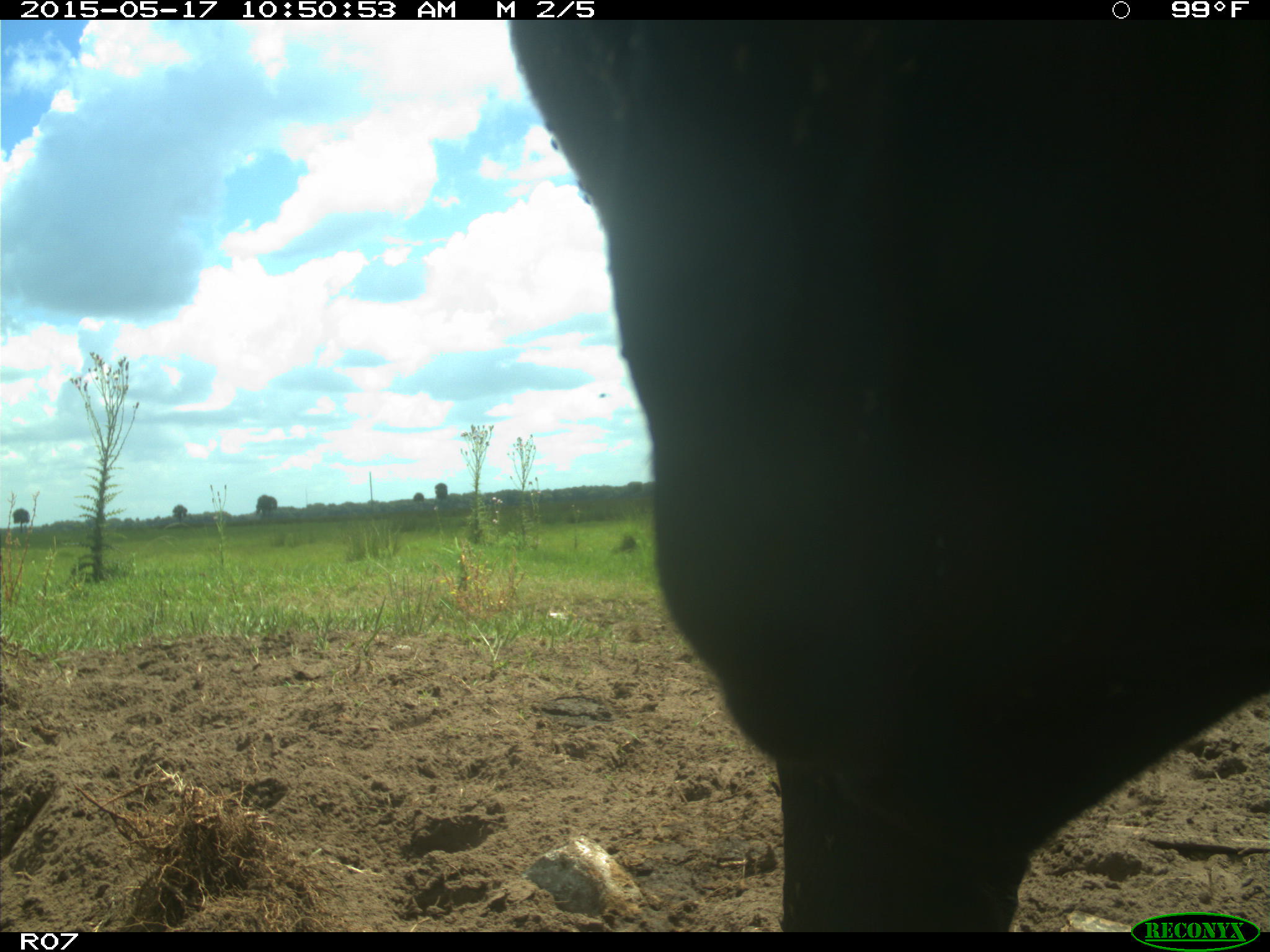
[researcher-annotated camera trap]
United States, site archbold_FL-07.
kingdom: Animalia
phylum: Chordata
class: Mammalia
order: Artiodactyla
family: Bovidae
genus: Bos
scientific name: Bos taurus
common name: domestic cow